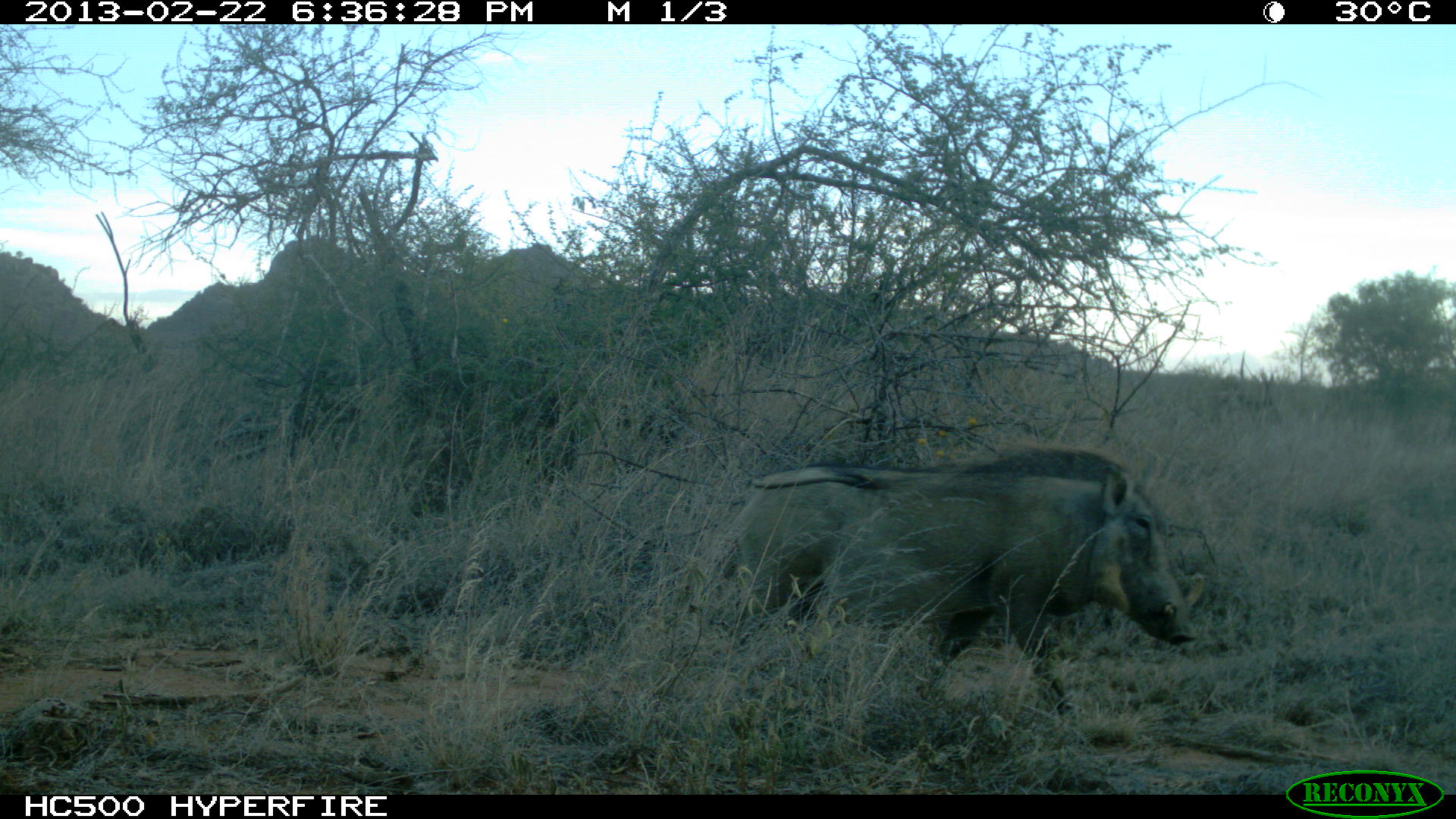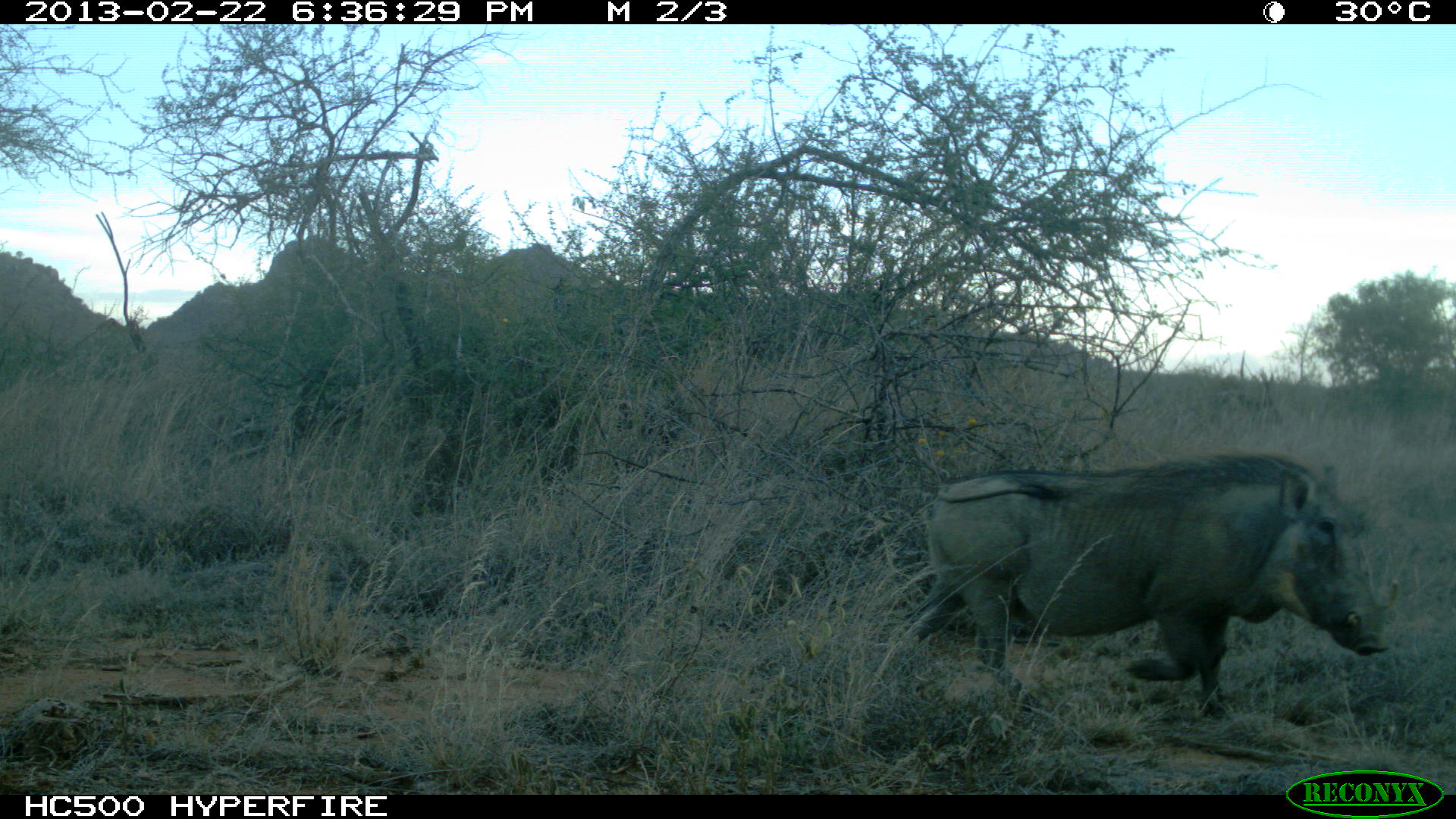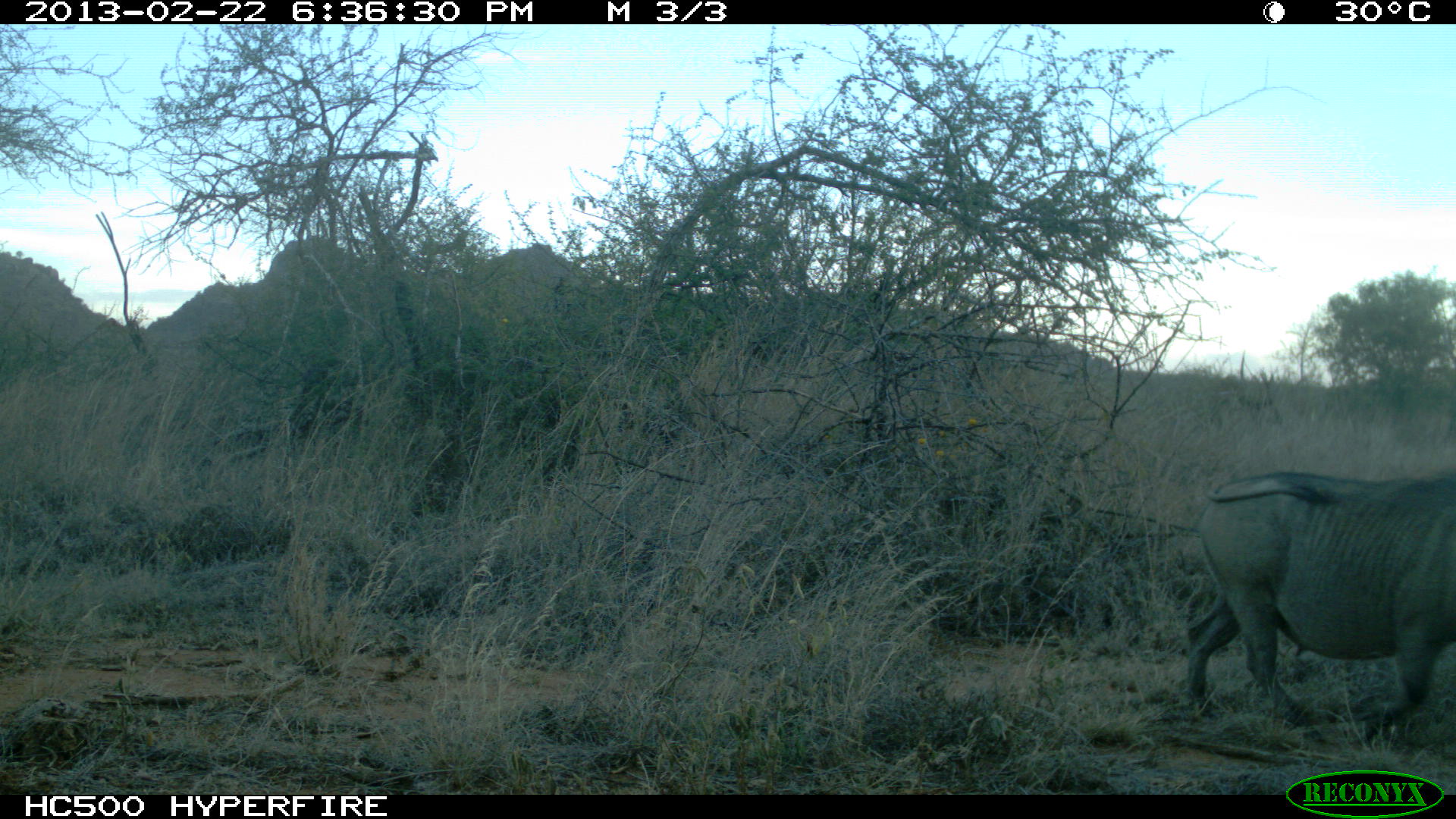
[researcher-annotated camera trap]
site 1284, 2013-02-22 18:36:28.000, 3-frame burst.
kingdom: Animalia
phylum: Chordata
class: Mammalia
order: Artiodactyla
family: Suidae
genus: Phacochoerus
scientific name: Phacochoerus africanus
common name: common warthog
Phacochoerus africanus (common warthog), count 1.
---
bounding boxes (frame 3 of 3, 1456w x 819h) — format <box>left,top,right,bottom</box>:
phacochoerus africanus: <box>1180,472,1456,728</box>